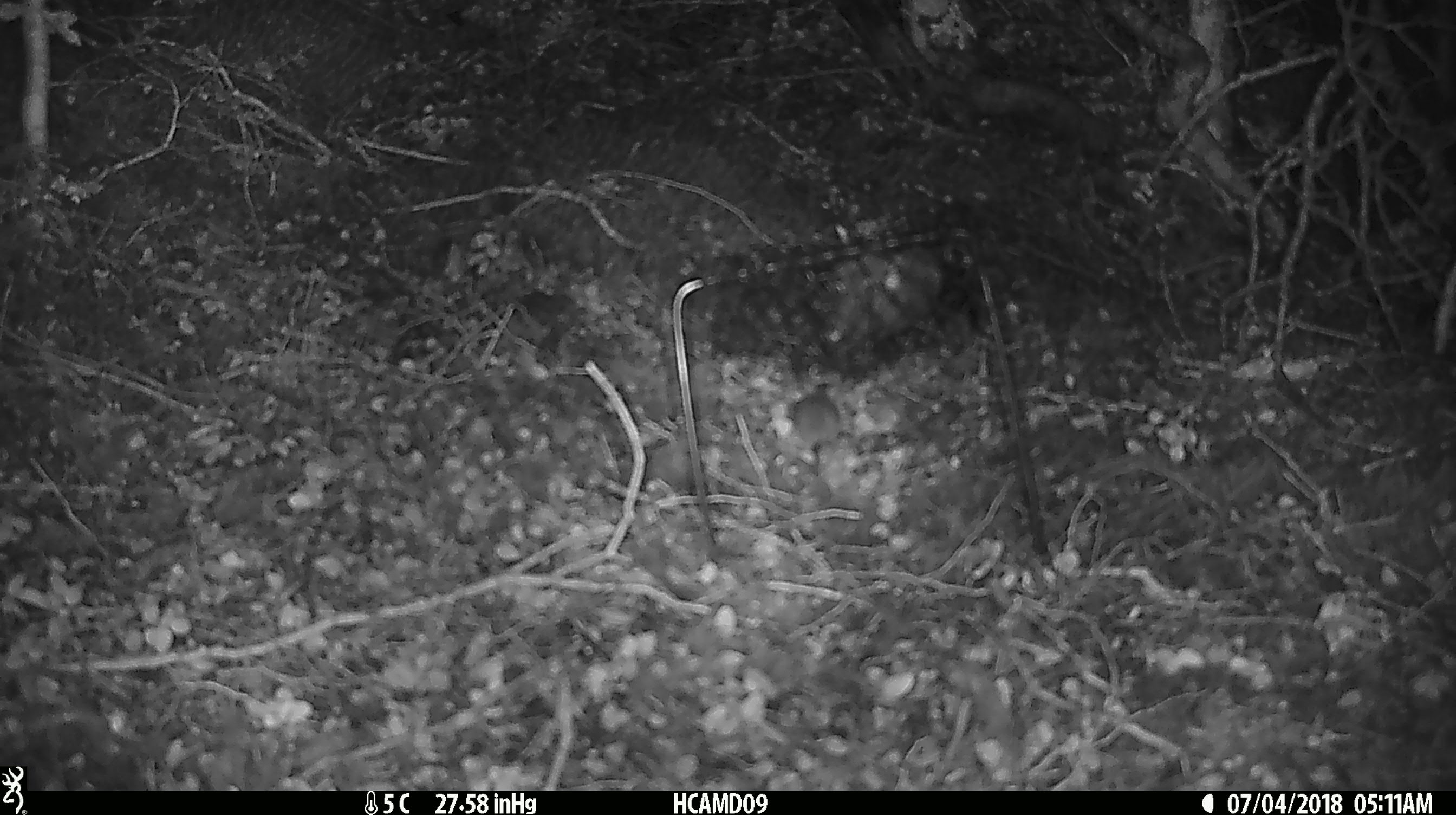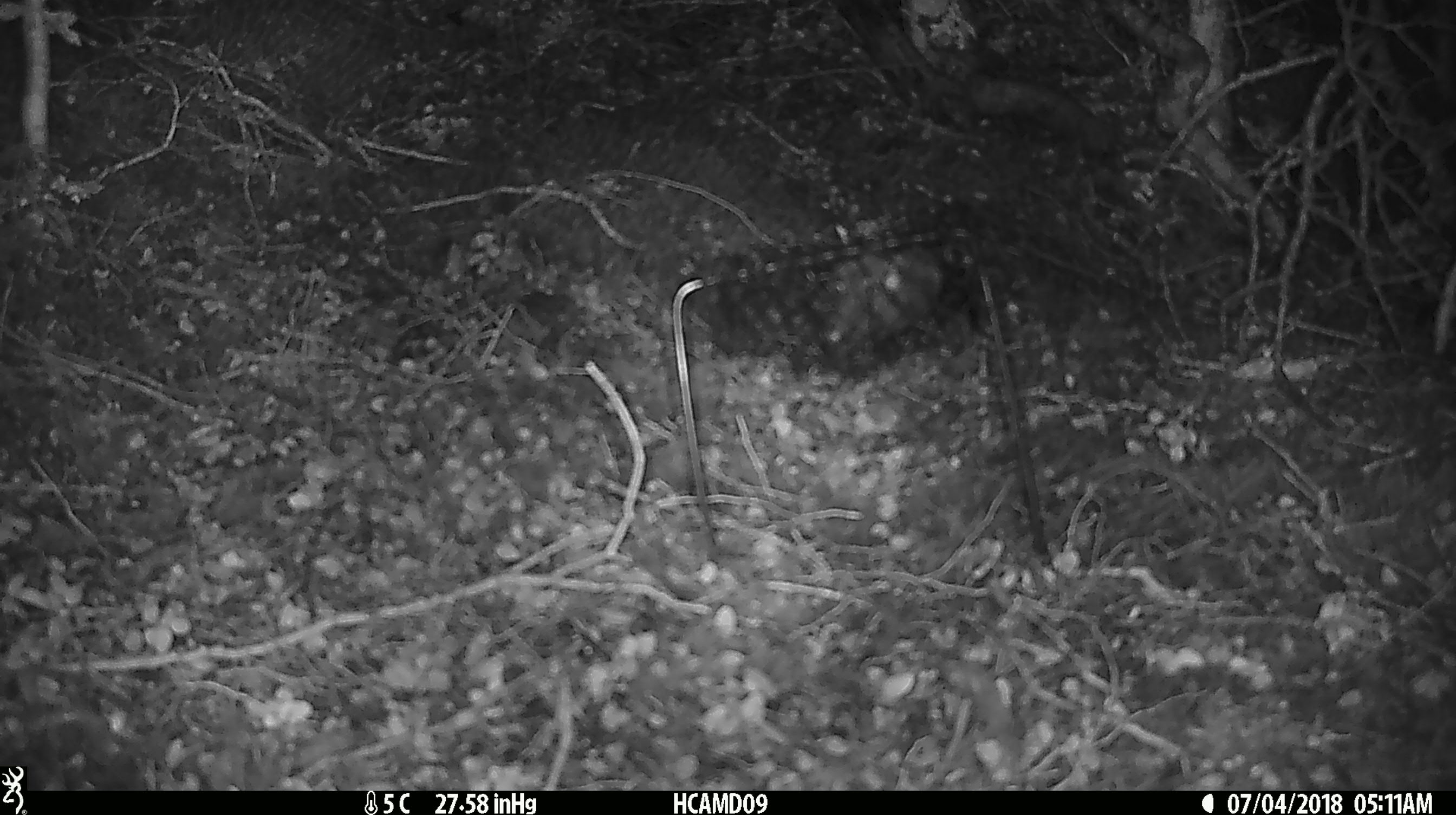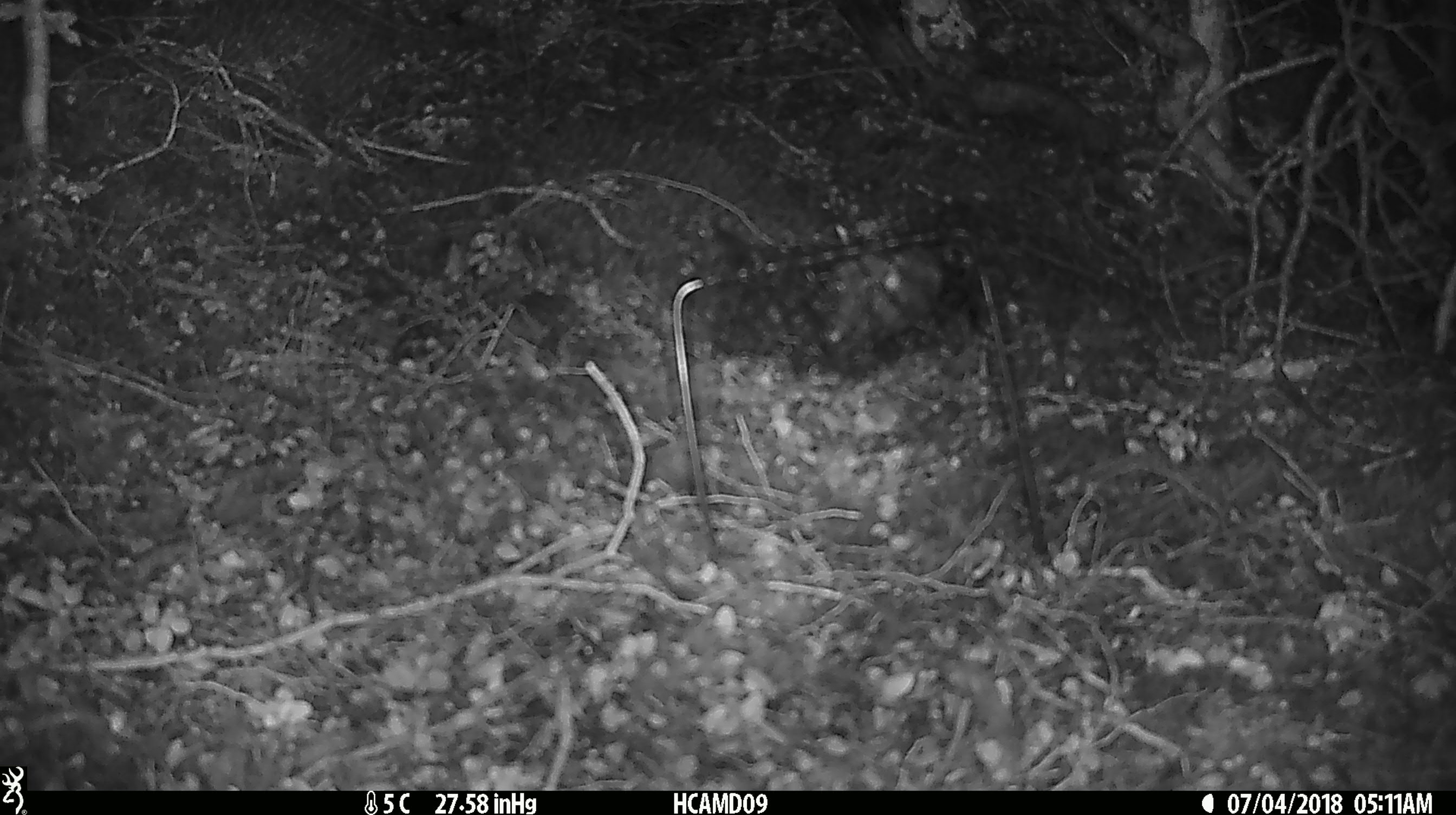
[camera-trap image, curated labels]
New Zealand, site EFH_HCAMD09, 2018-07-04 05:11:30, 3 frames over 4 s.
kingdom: Animalia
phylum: Chordata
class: Mammalia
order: Rodentia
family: Muridae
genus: Mus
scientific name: Mus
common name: mouse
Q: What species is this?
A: Mouse (Mus).